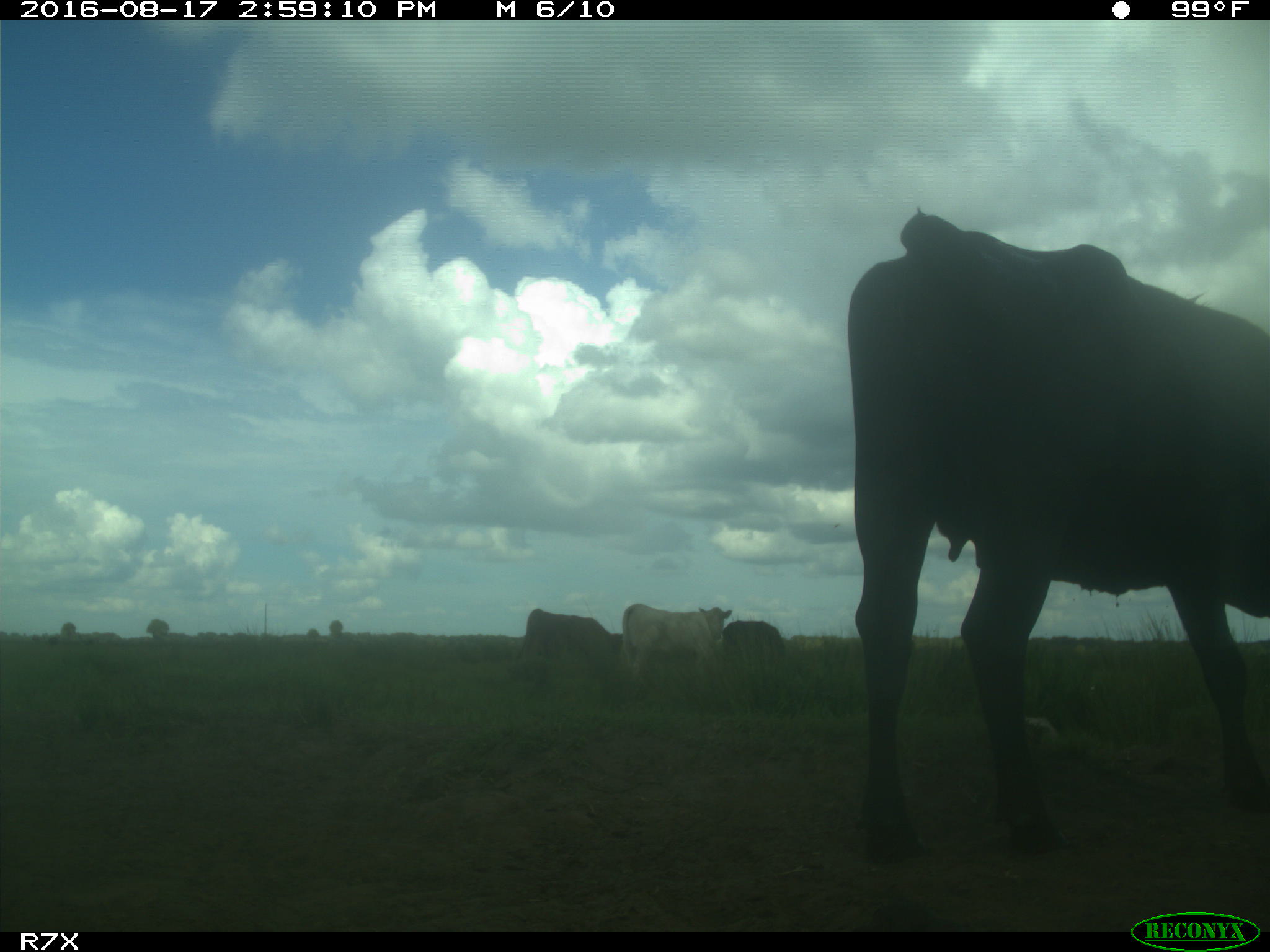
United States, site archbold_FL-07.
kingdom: Animalia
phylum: Chordata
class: Mammalia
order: Artiodactyla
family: Bovidae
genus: Bos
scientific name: Bos taurus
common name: domestic cow